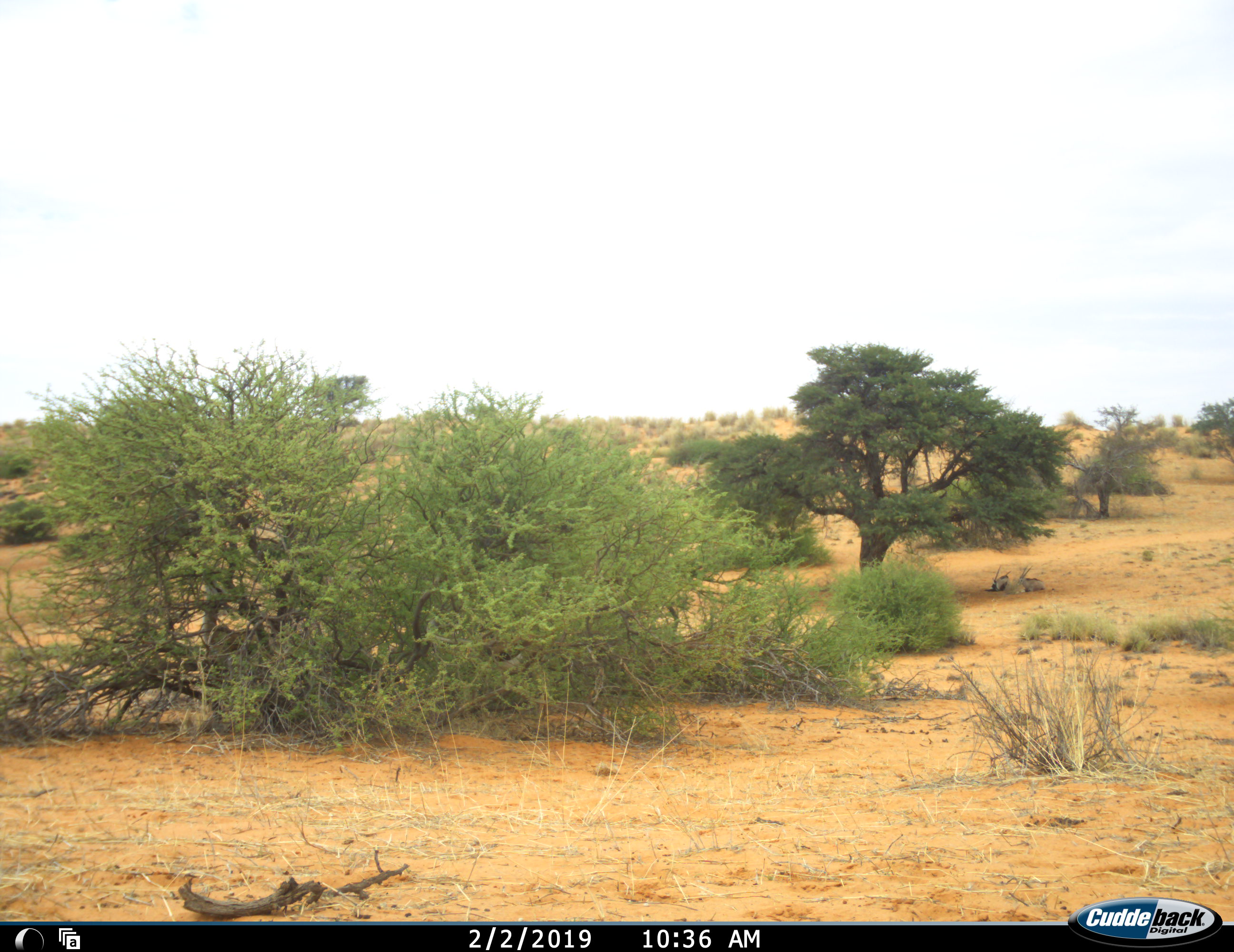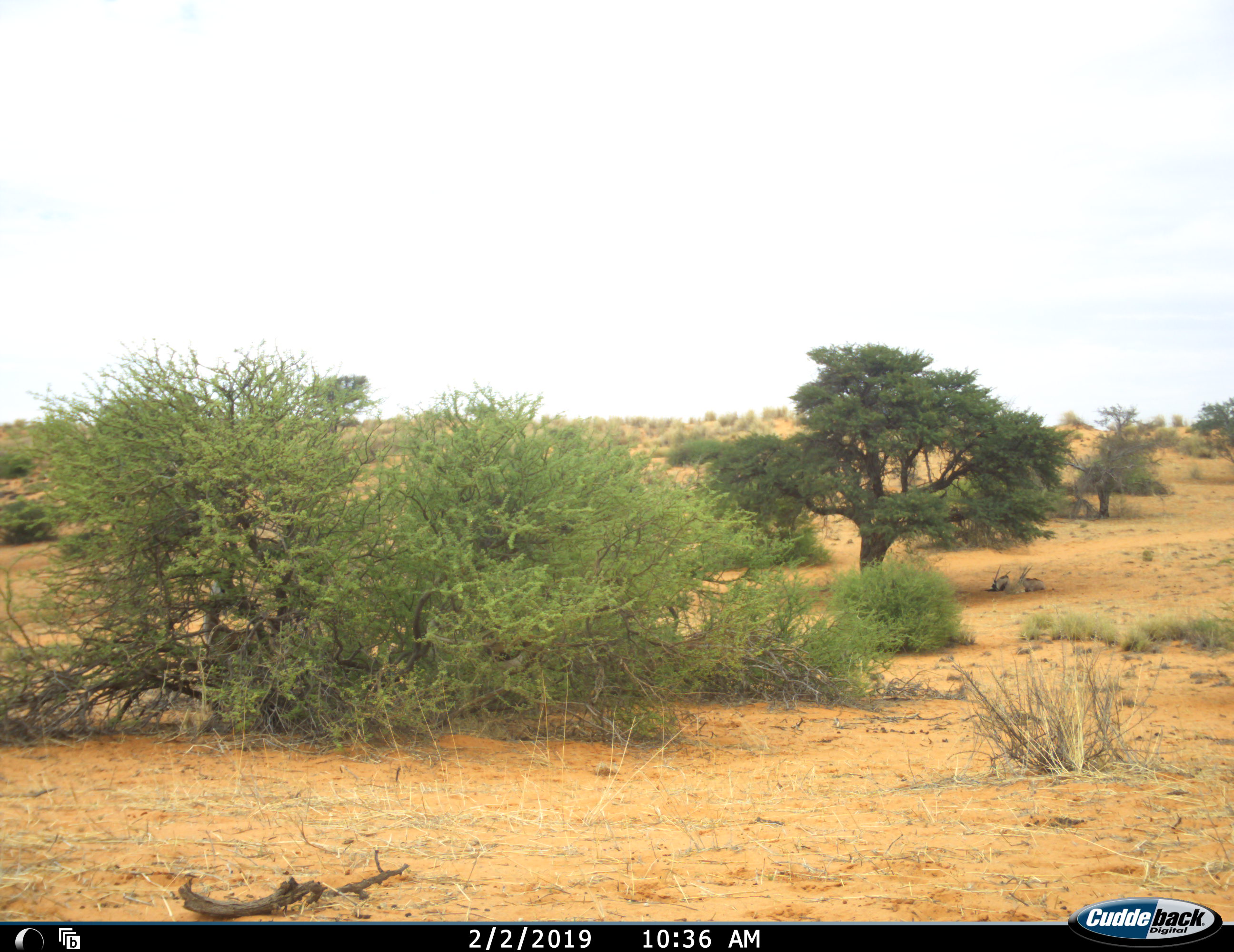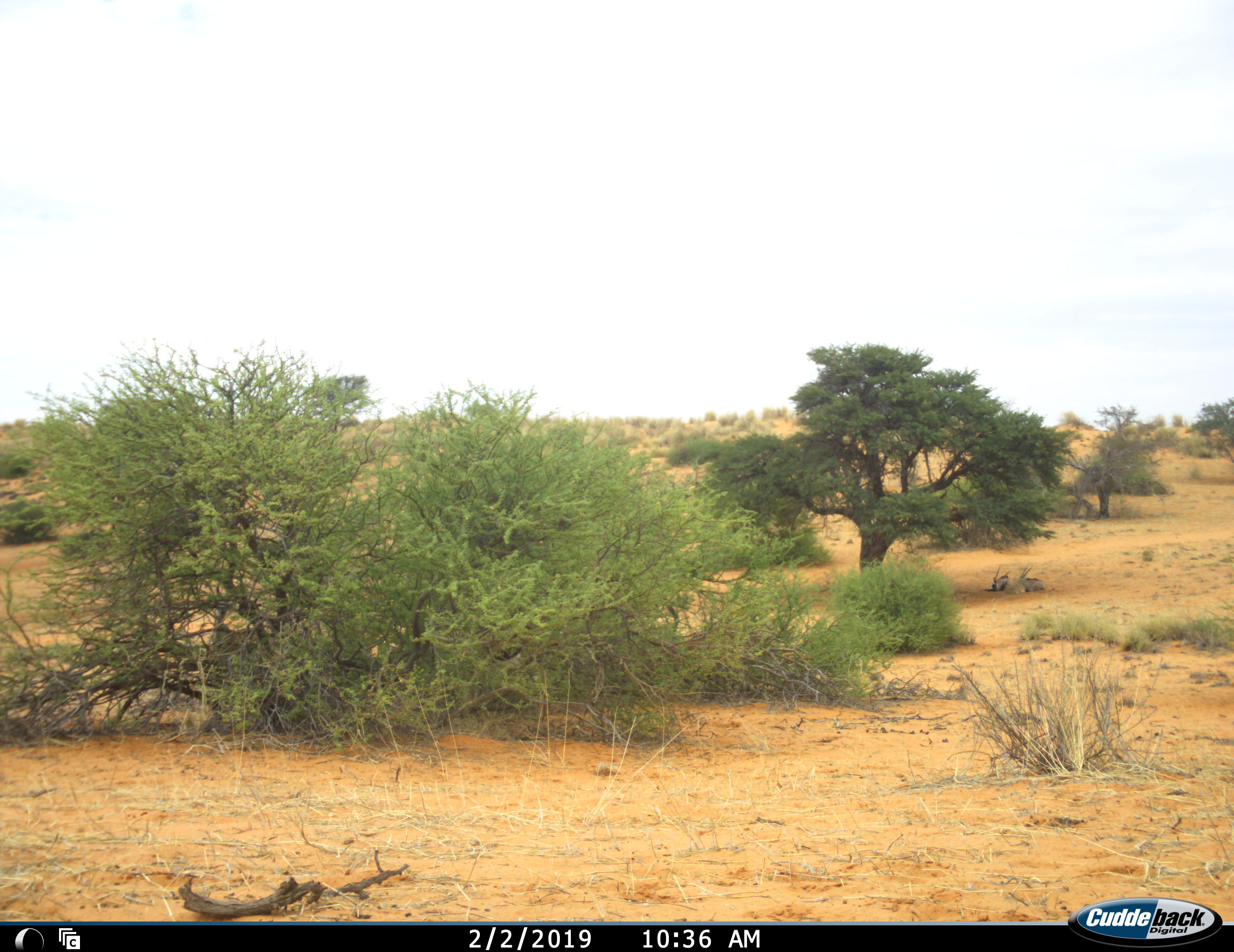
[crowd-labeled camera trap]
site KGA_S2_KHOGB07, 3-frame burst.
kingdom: Animalia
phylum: Chordata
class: Mammalia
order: Artiodactyla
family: Bovidae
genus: Oryx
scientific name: Oryx gazella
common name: gemsbok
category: oryx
Oryx (gemsbok) (Oryx gazella), count 3. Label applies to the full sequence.